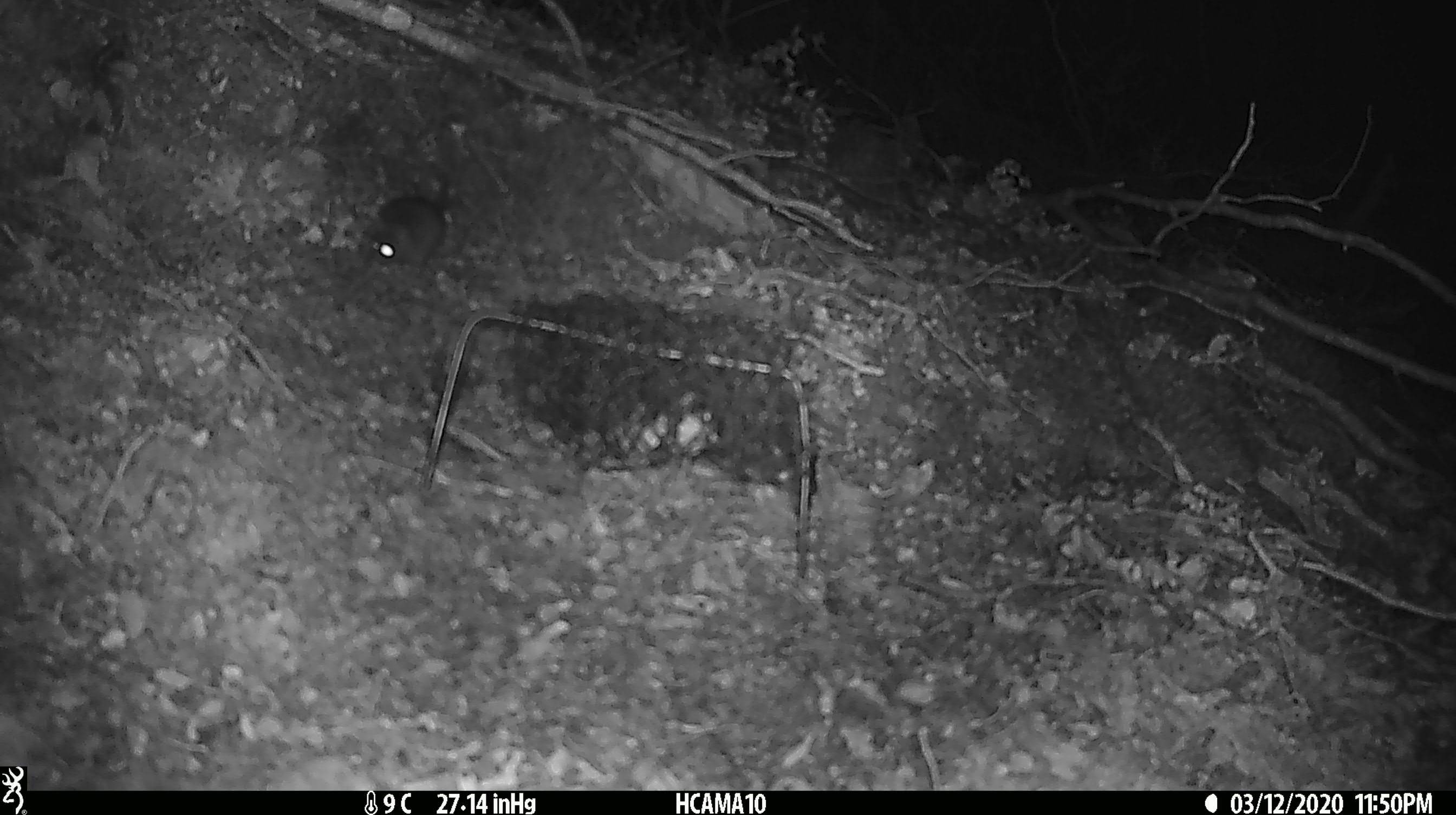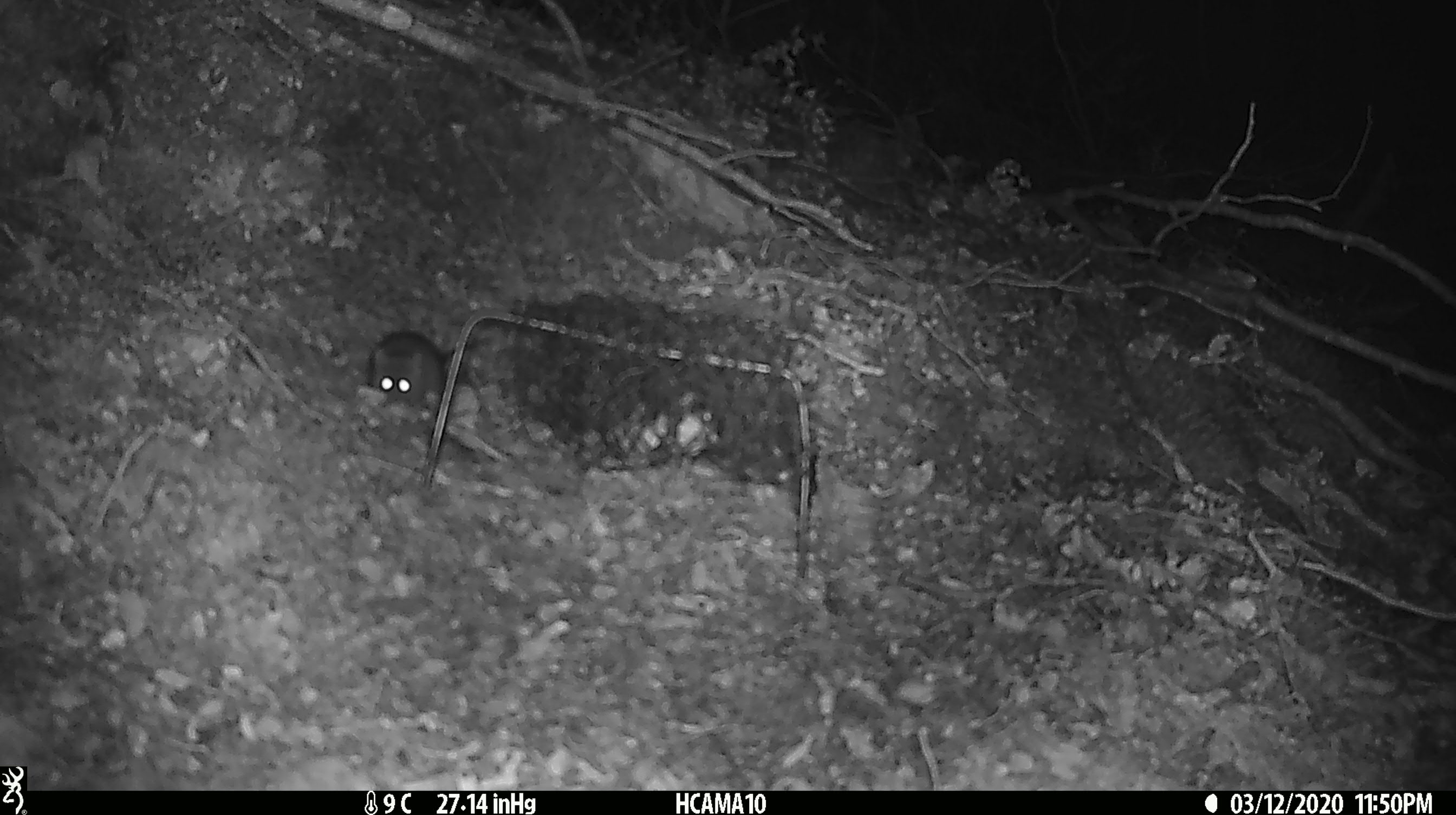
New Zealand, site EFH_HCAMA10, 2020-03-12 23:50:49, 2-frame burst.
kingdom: Animalia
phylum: Chordata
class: Mammalia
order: Rodentia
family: Muridae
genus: Mus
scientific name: Mus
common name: mouse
Mouse (Mus).